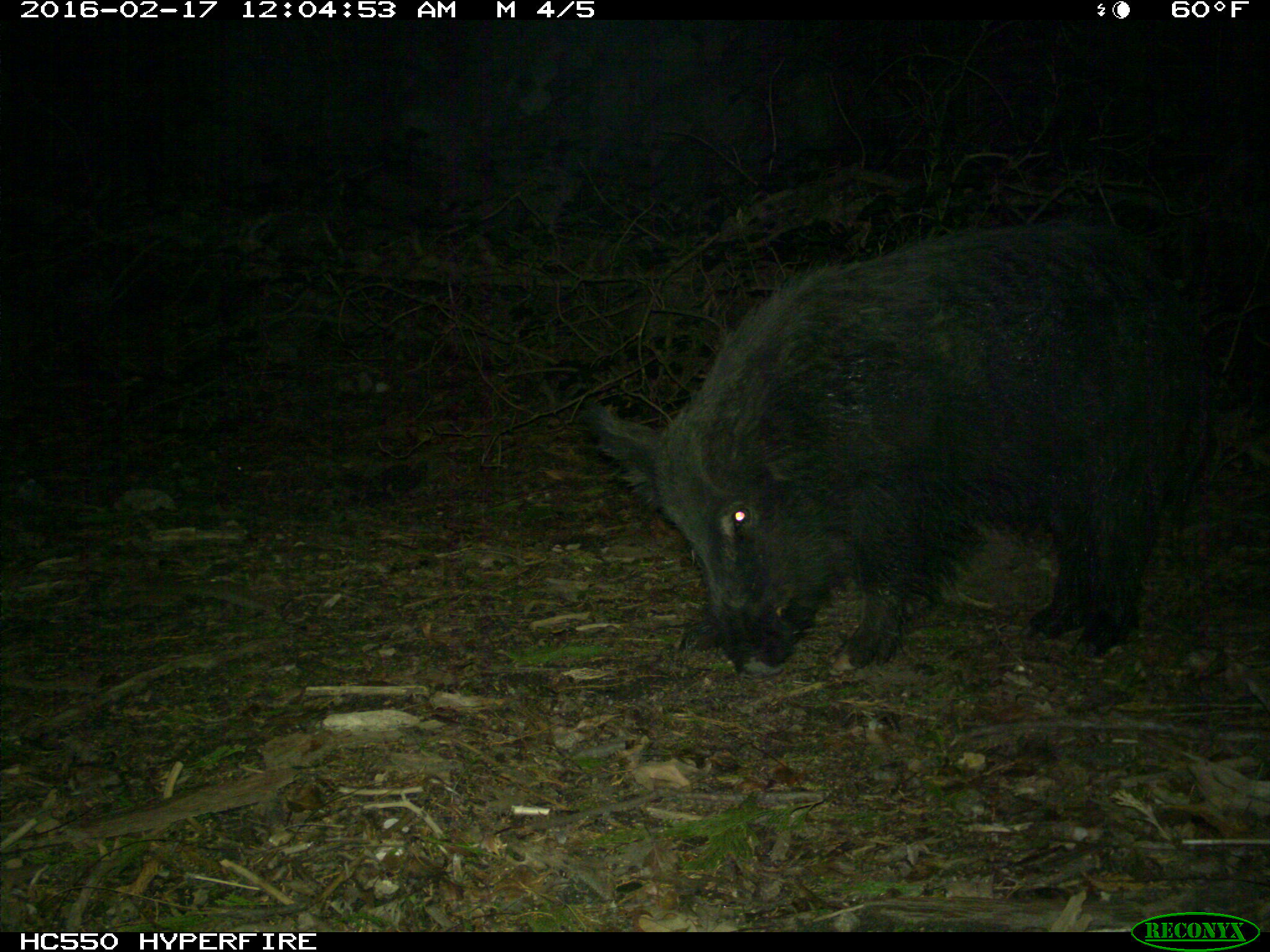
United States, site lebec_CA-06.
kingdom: Animalia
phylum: Chordata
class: Mammalia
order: Artiodactyla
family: Suidae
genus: Sus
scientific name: Sus scrofa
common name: wild boar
Sus scrofa (wild boar).